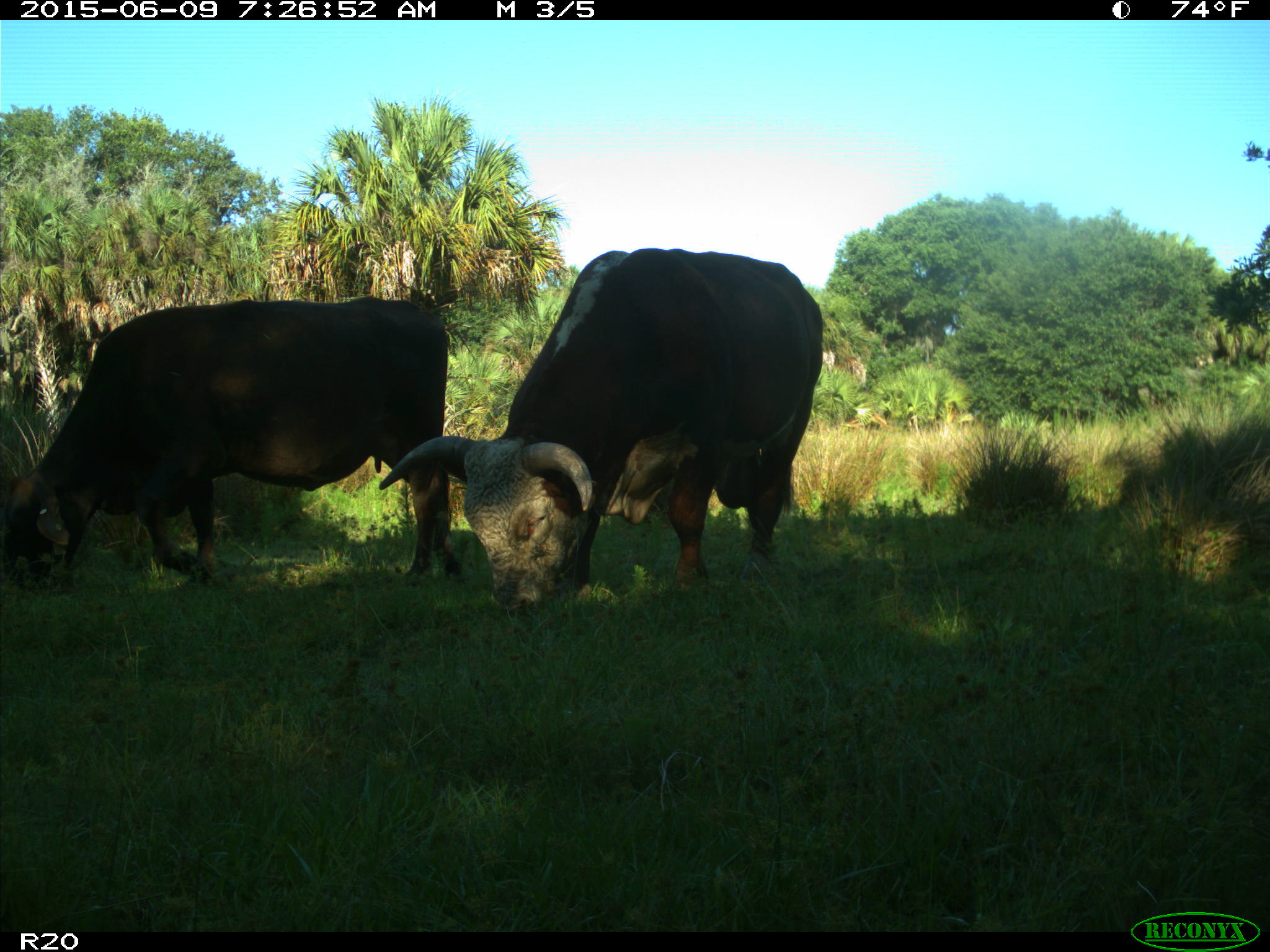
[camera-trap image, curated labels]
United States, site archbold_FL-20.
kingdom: Animalia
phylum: Chordata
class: Mammalia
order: Artiodactyla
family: Bovidae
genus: Bos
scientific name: Bos taurus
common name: domestic cow